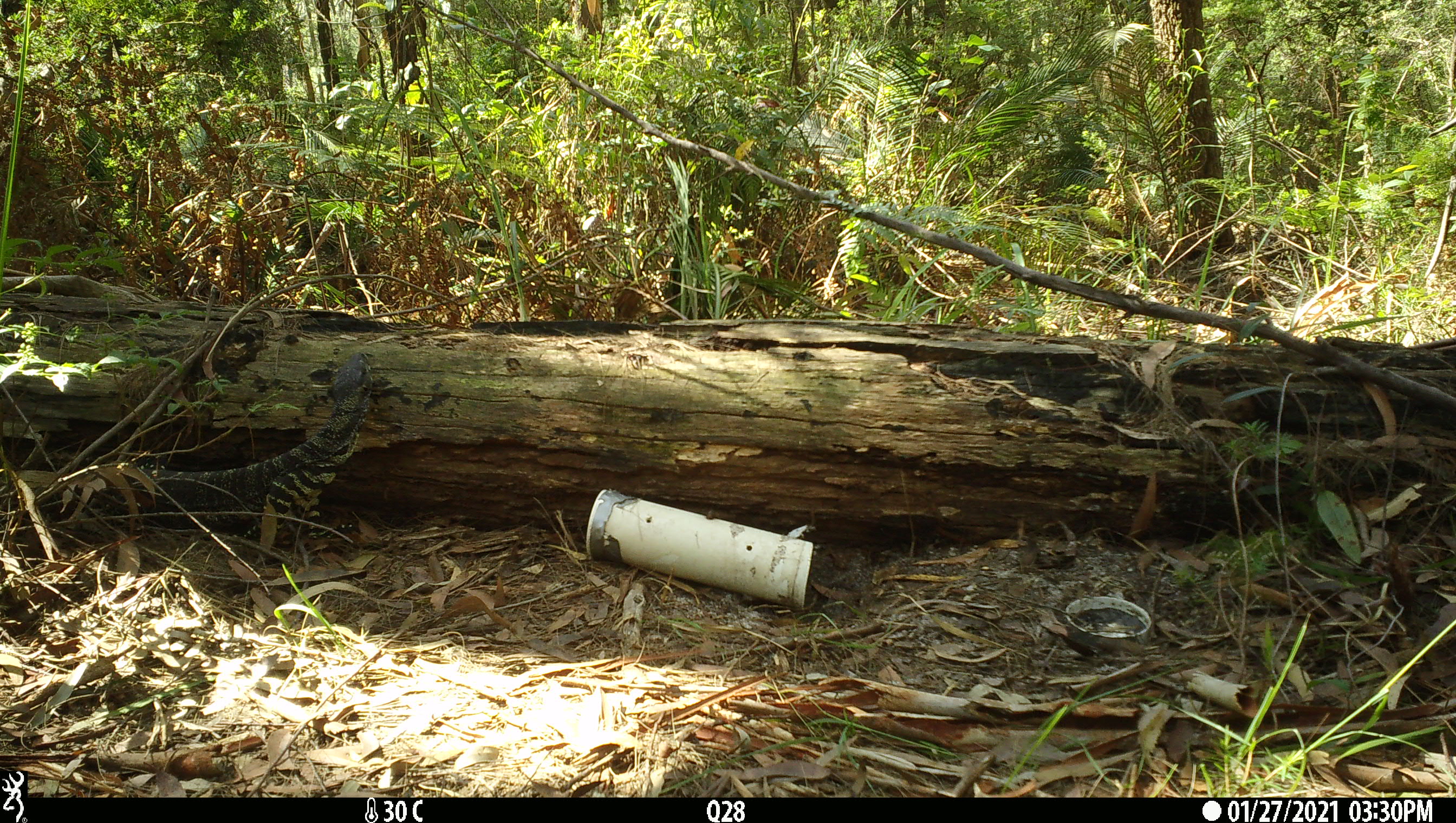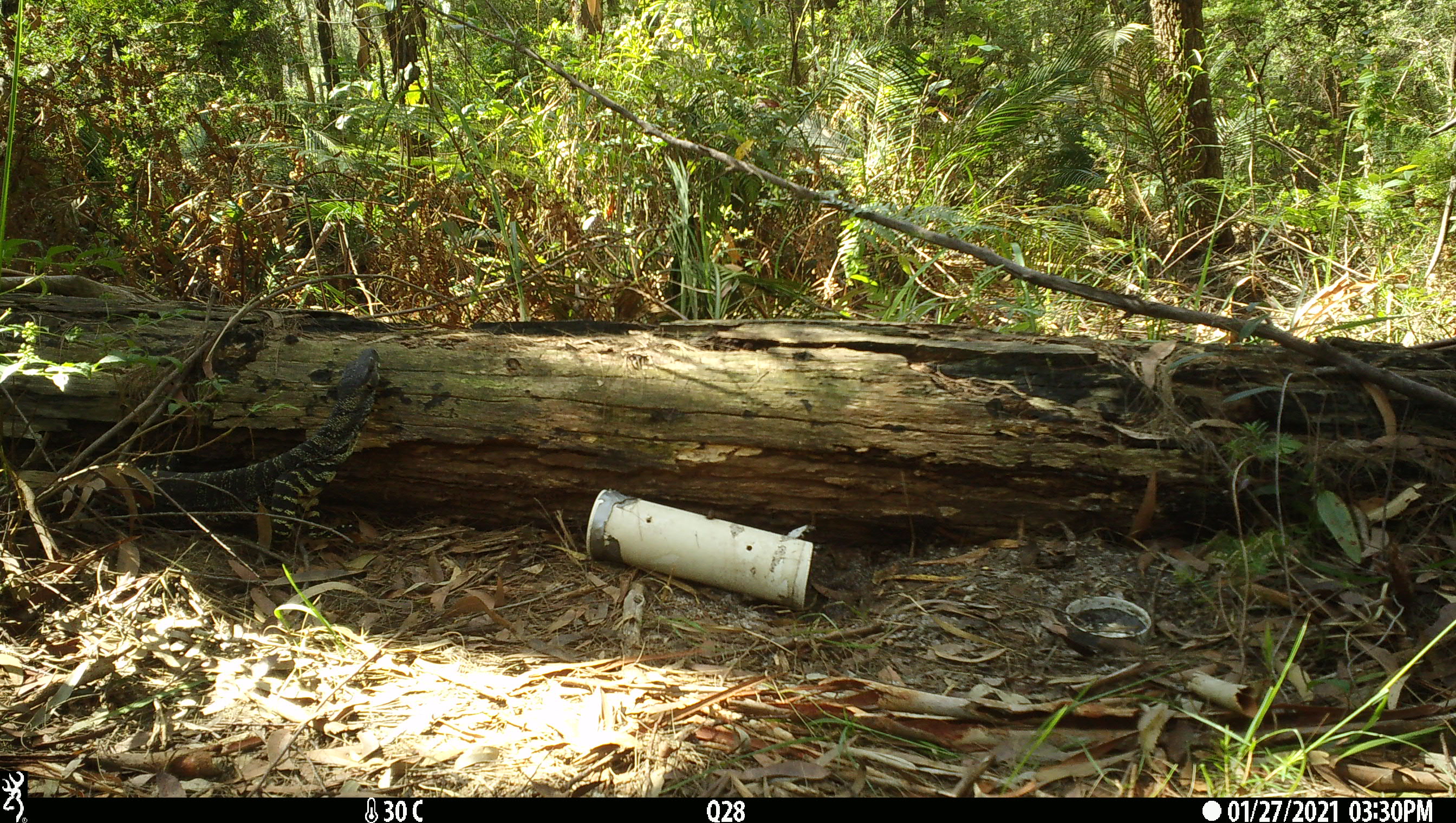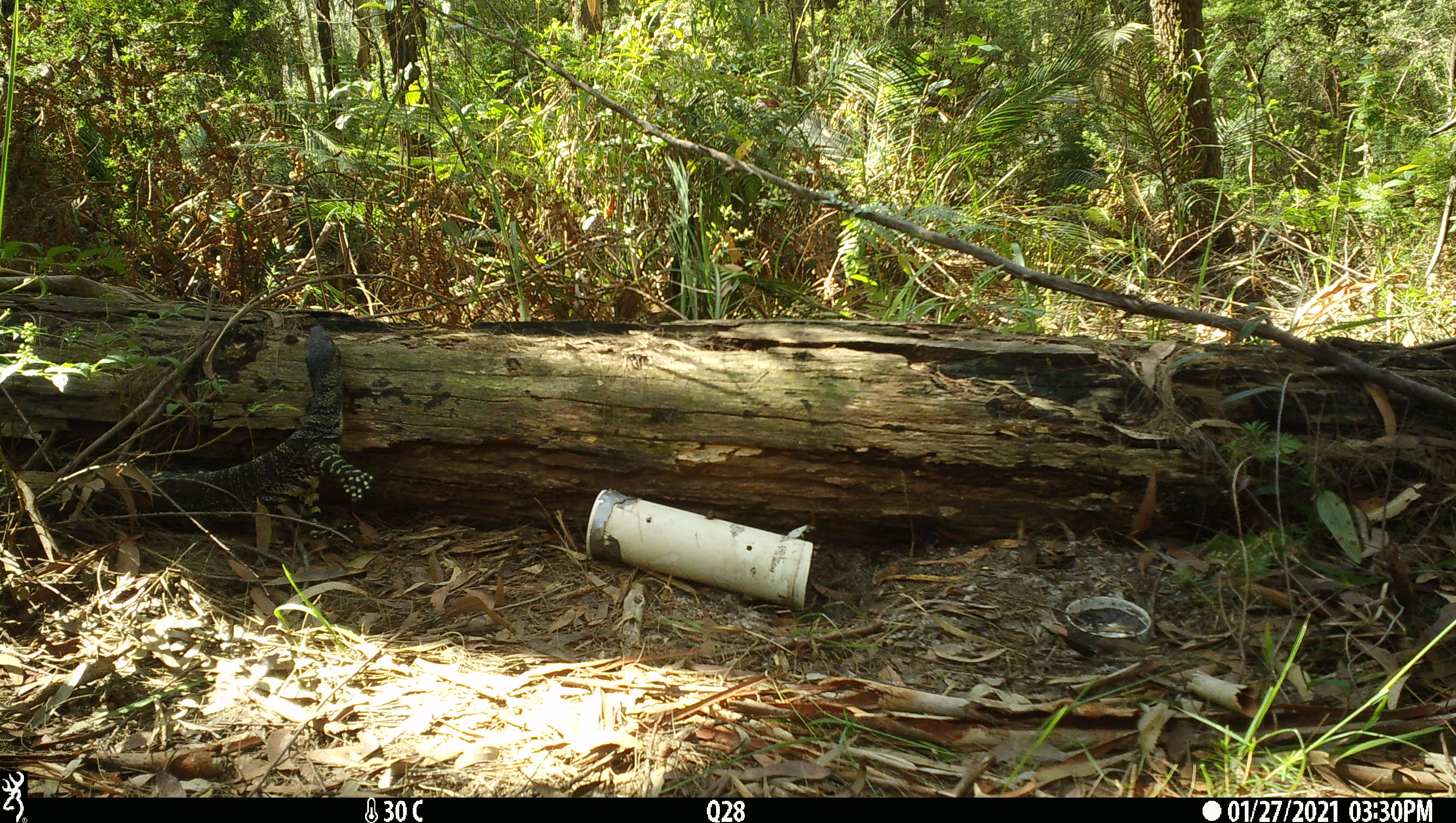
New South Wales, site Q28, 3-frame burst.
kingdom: Animalia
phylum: Chordata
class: Reptilia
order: Squamata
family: Varanidae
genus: Varanus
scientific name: Varanus varius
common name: lace monitor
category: goanna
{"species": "goanna (lace monitor) (Varanus varius)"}